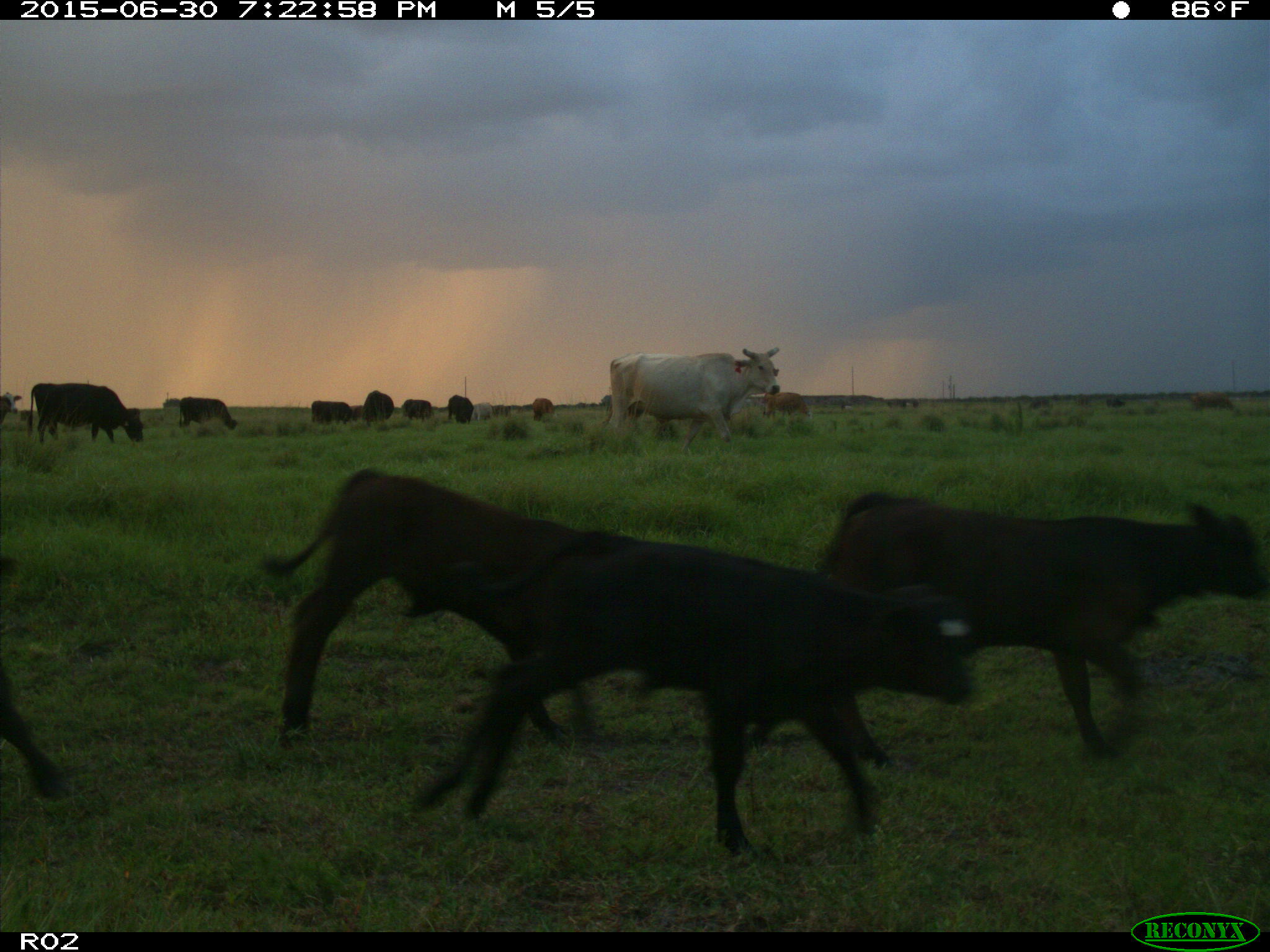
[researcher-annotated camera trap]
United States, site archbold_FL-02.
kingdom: Animalia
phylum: Chordata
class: Mammalia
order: Artiodactyla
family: Bovidae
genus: Bos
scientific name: Bos taurus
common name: domestic cow